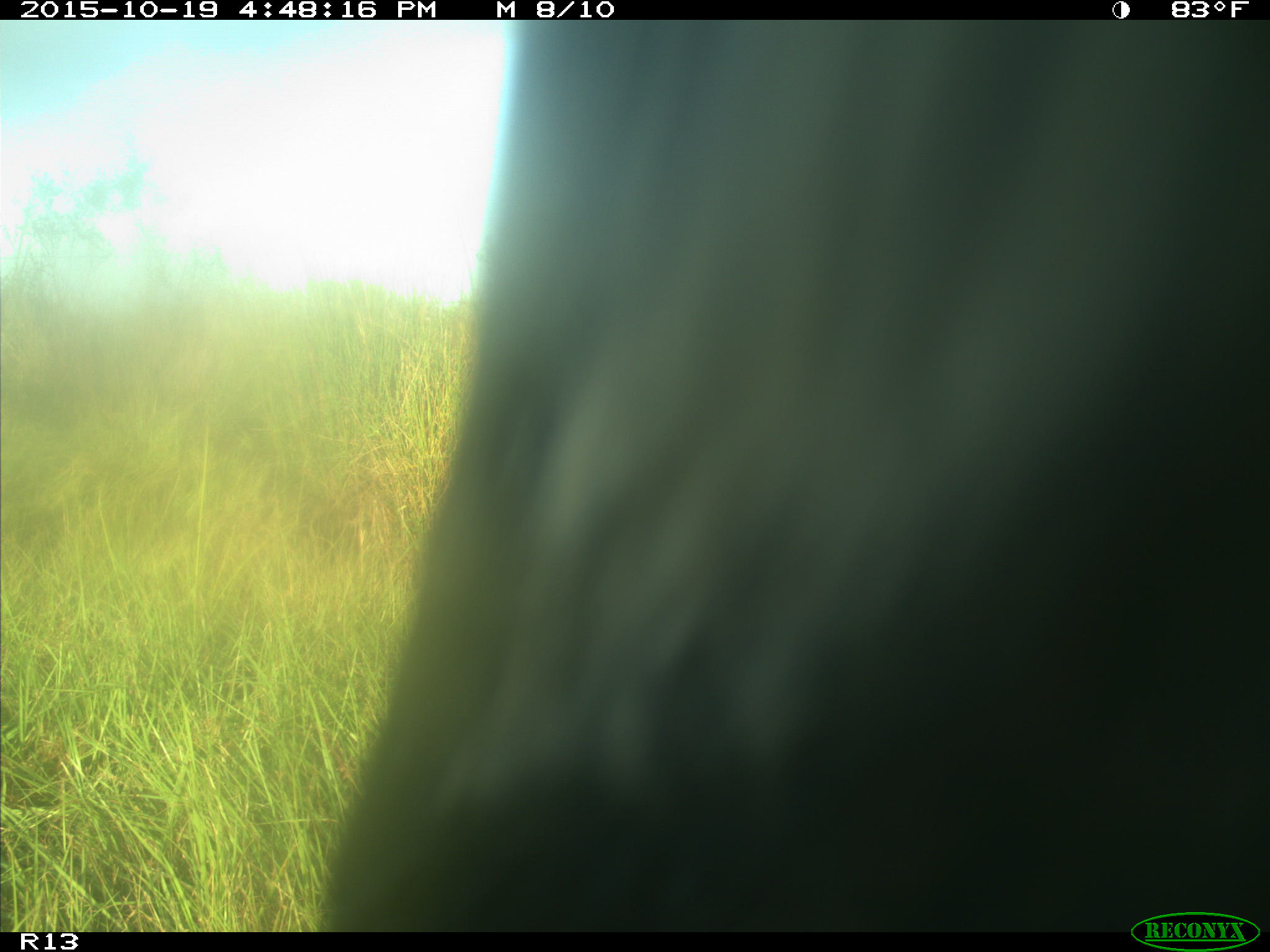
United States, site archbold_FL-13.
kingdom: Animalia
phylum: Chordata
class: Mammalia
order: Artiodactyla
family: Bovidae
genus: Bos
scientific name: Bos taurus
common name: domestic cow